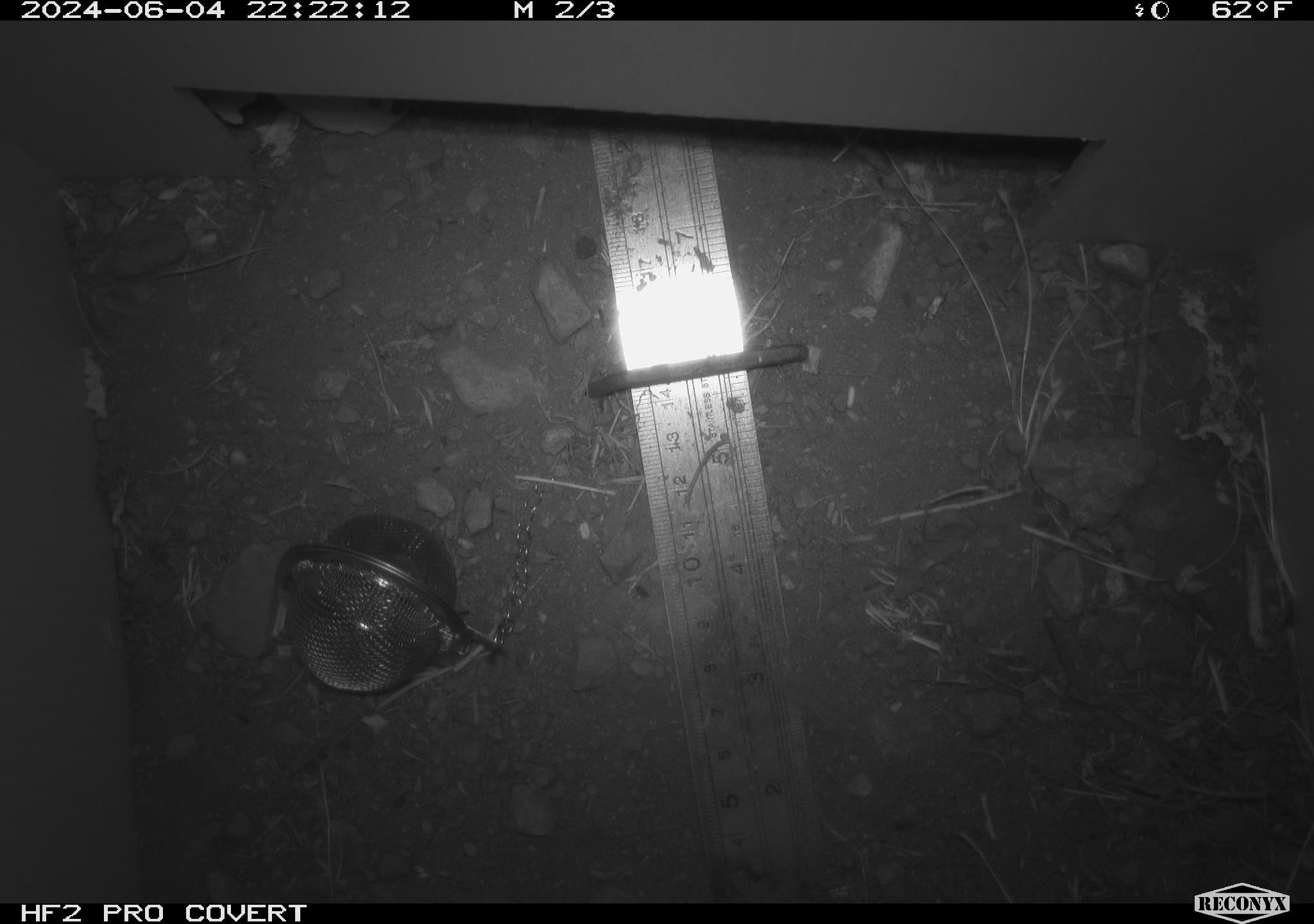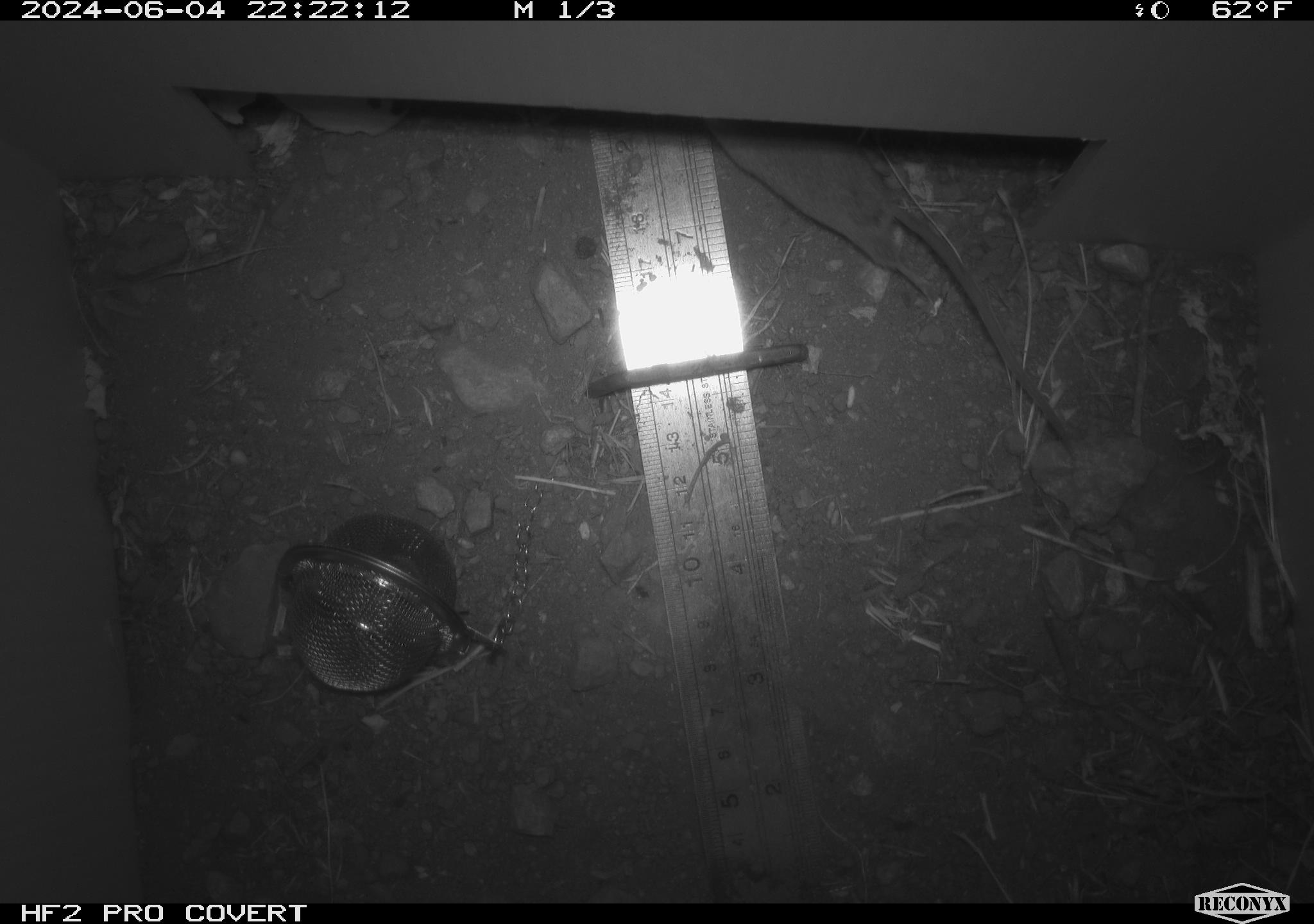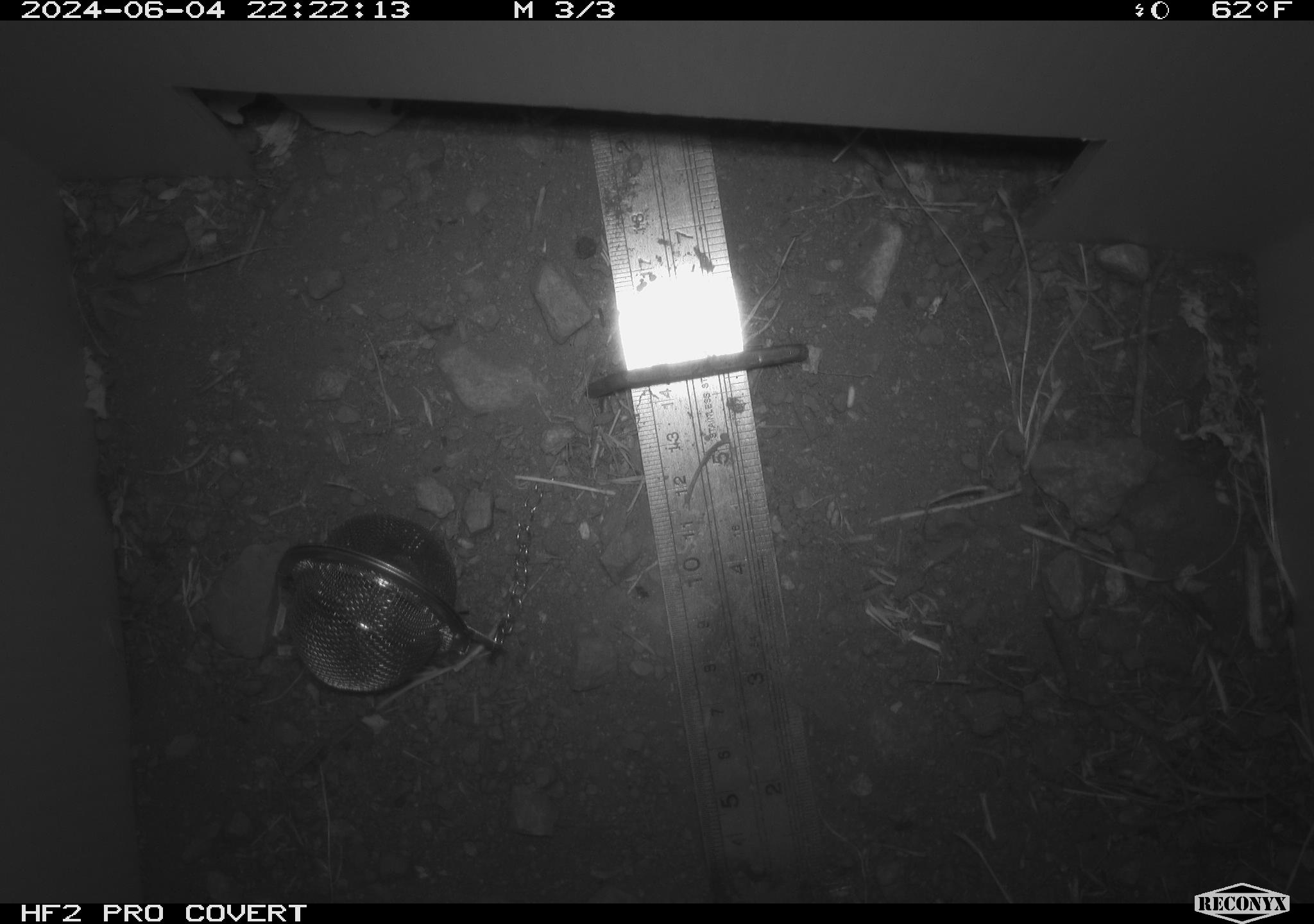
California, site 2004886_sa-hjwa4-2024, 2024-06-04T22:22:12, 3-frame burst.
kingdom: Animalia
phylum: Chordata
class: Mammalia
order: Rodentia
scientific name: Rodentia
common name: rodent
Rodent (Rodentia).